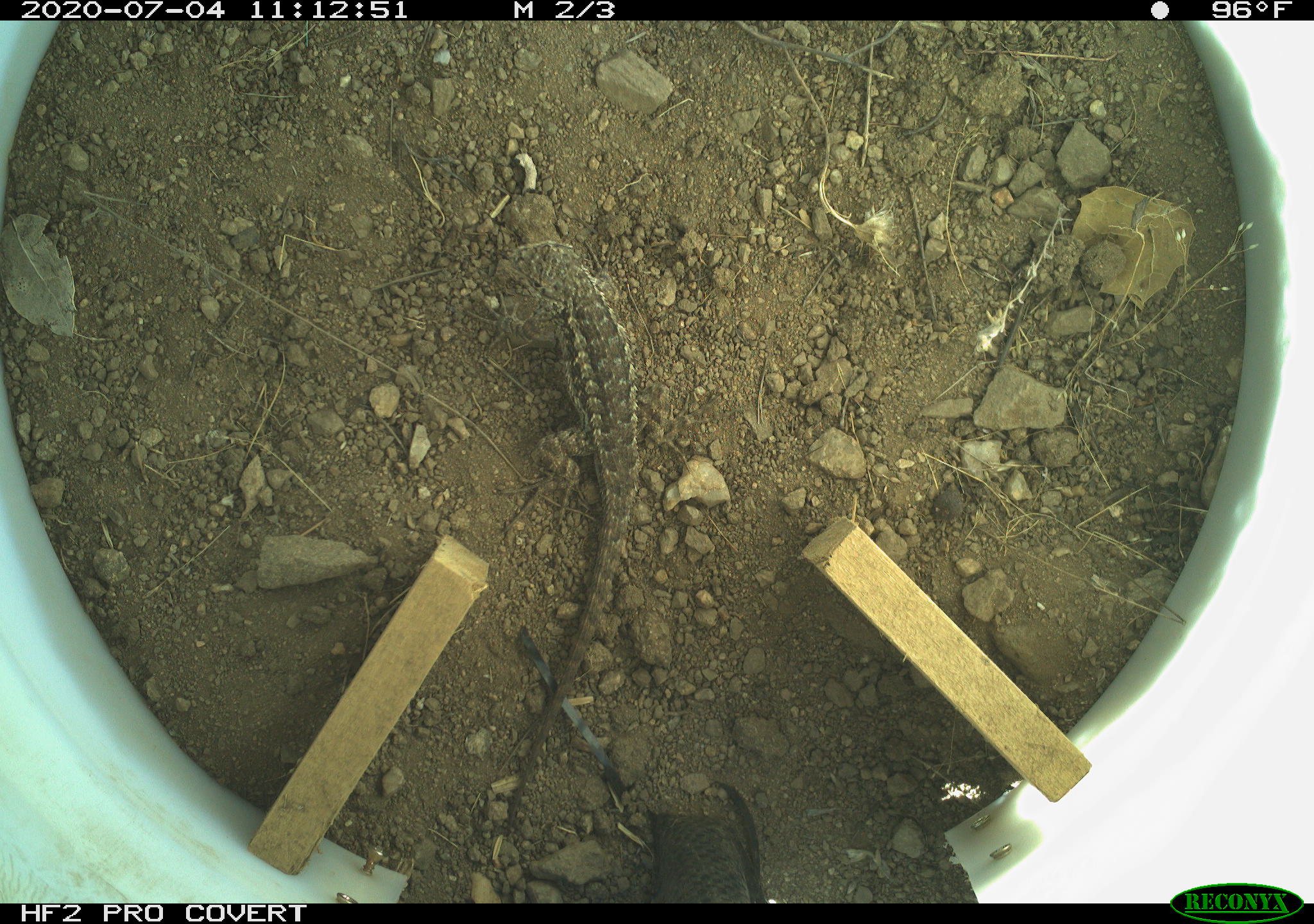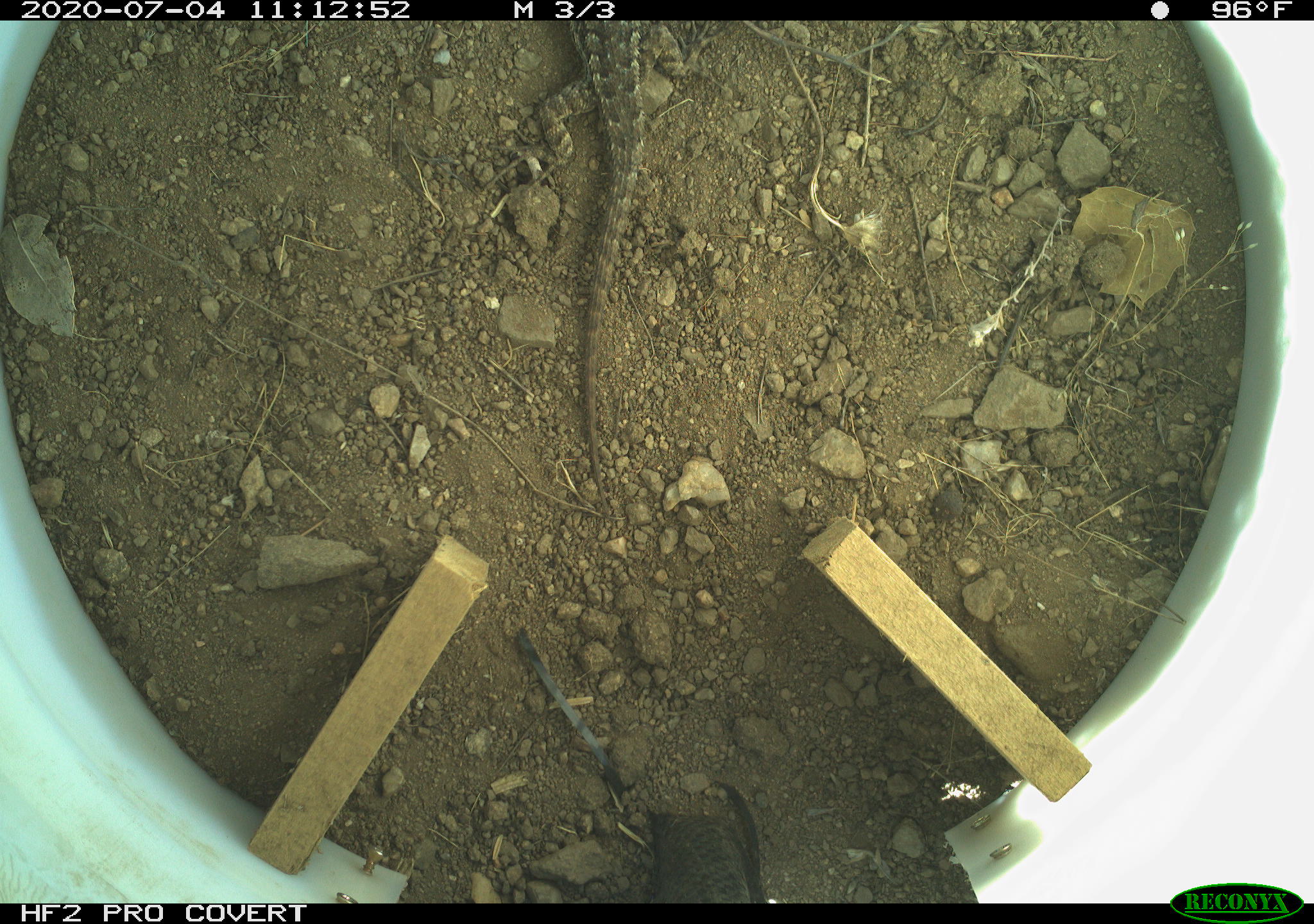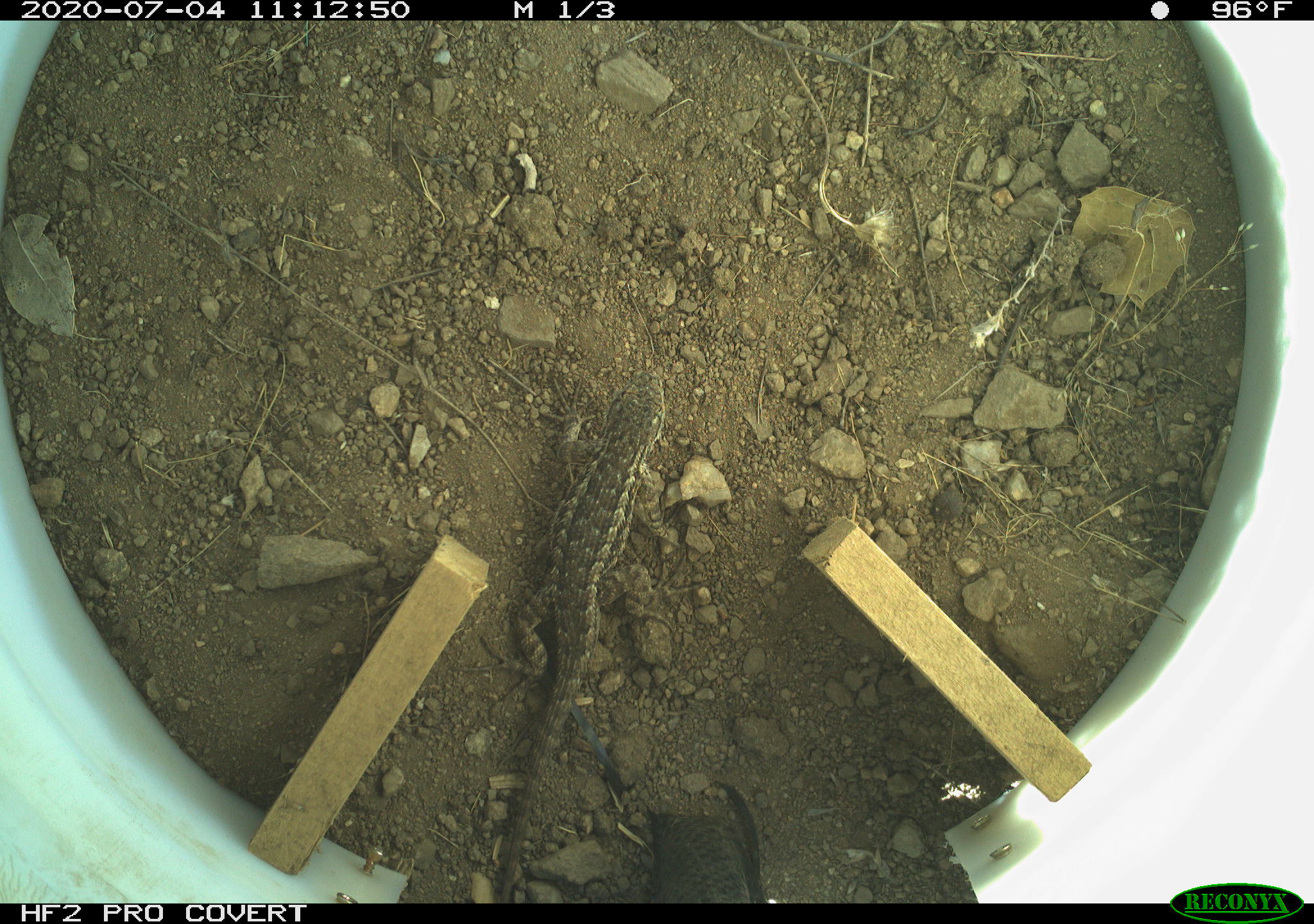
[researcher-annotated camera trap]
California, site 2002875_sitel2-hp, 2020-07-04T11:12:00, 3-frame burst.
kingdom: Animalia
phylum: Chordata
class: Reptilia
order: Squamata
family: Phrynosomatidae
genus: Sceloporus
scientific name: Sceloporus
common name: spiny lizards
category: sceloporus species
Sceloporus species (spiny lizards) (Sceloporus).